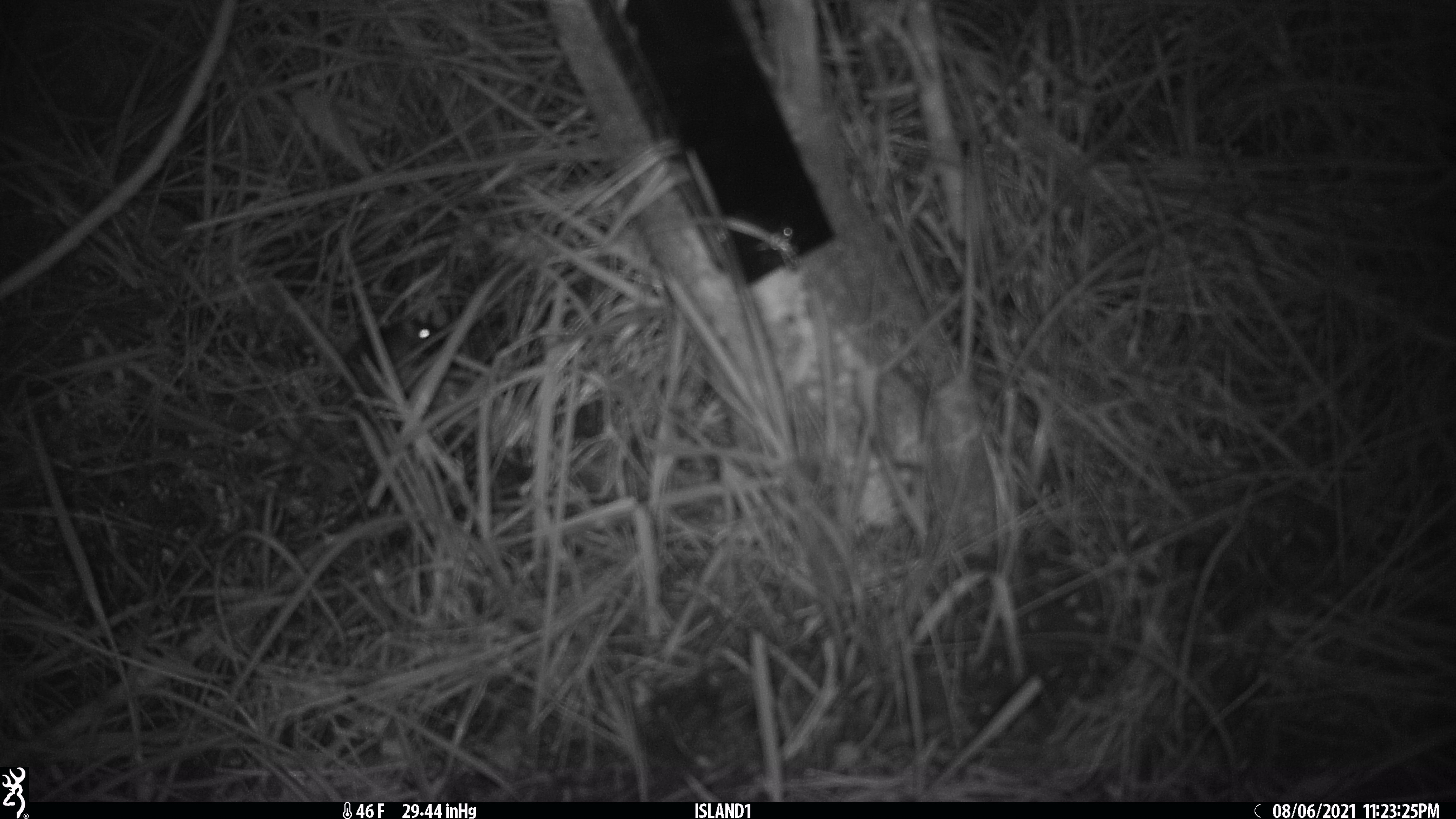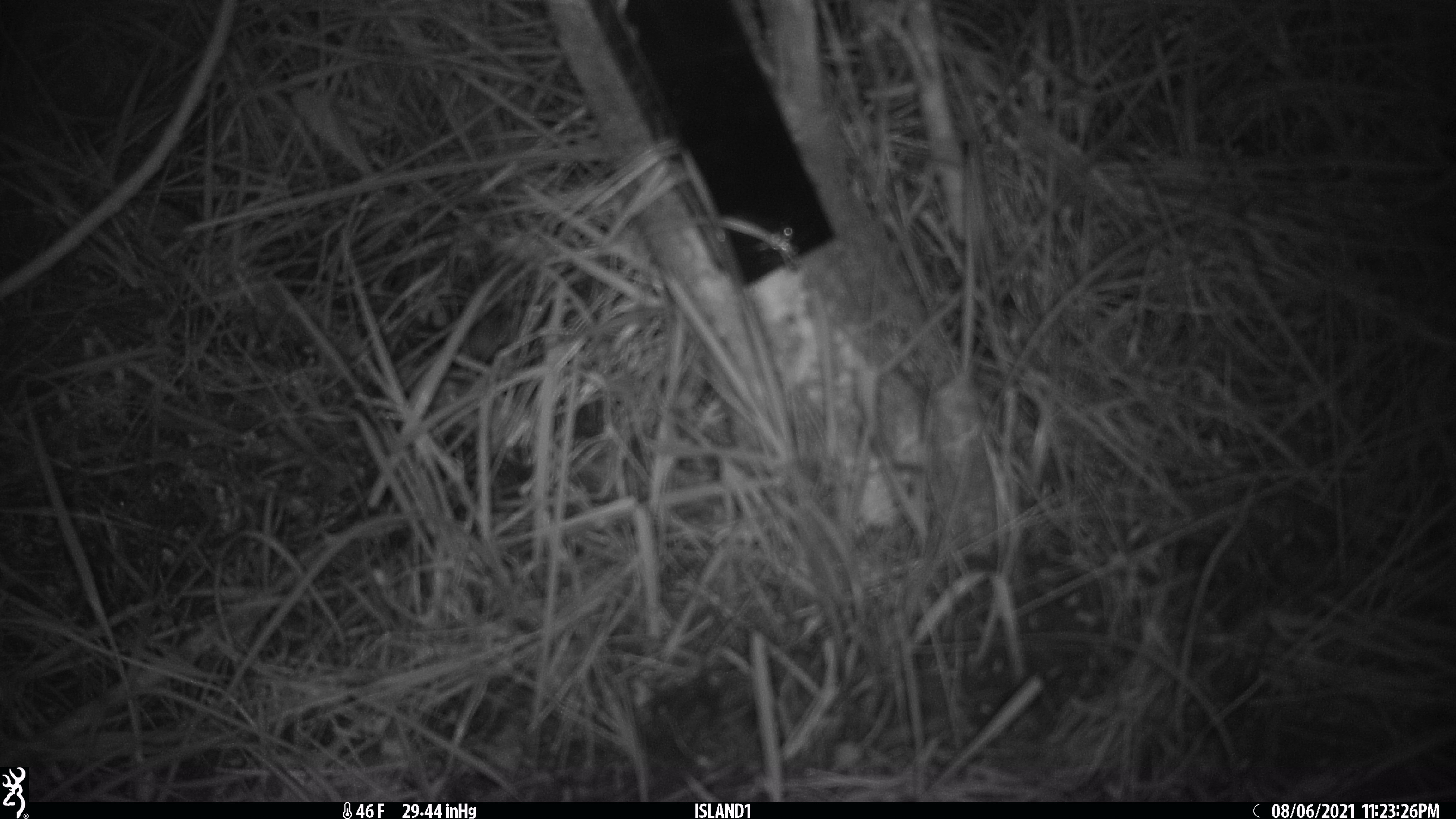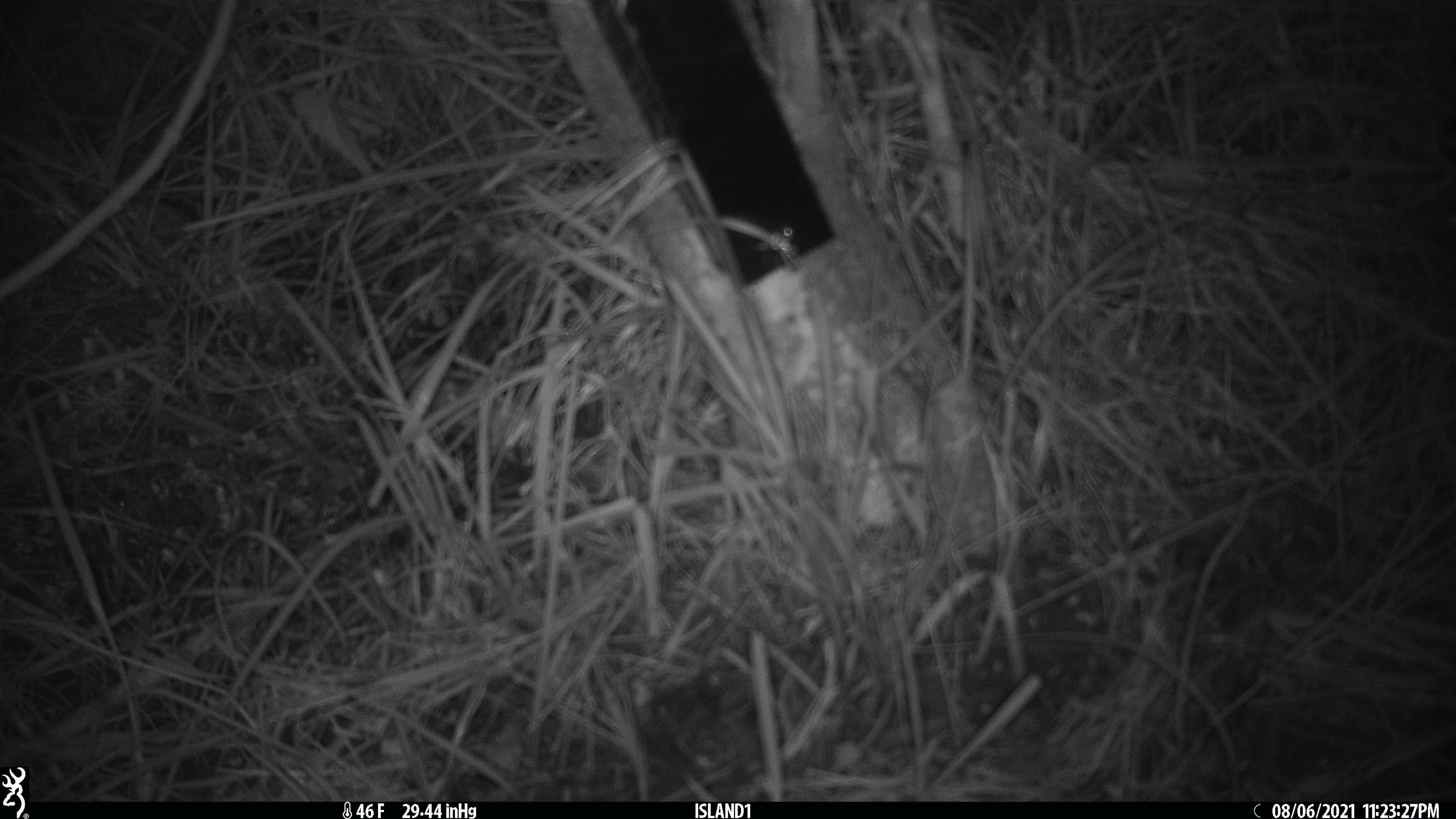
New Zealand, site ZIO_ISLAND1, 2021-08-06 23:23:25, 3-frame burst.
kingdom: Animalia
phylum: Chordata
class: Mammalia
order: Rodentia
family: Muridae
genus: Mus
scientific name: Mus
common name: mouse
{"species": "mouse (Mus)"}